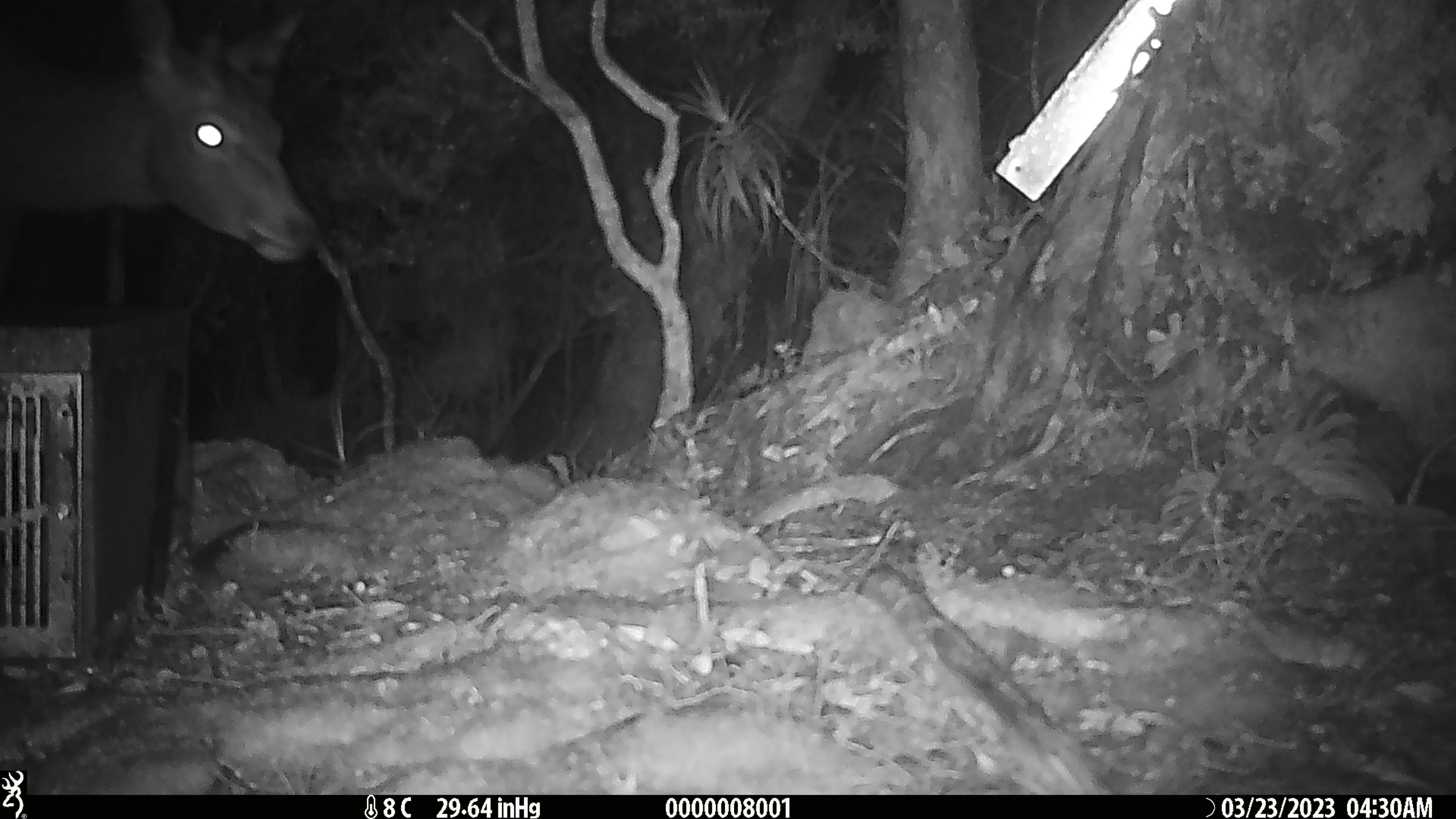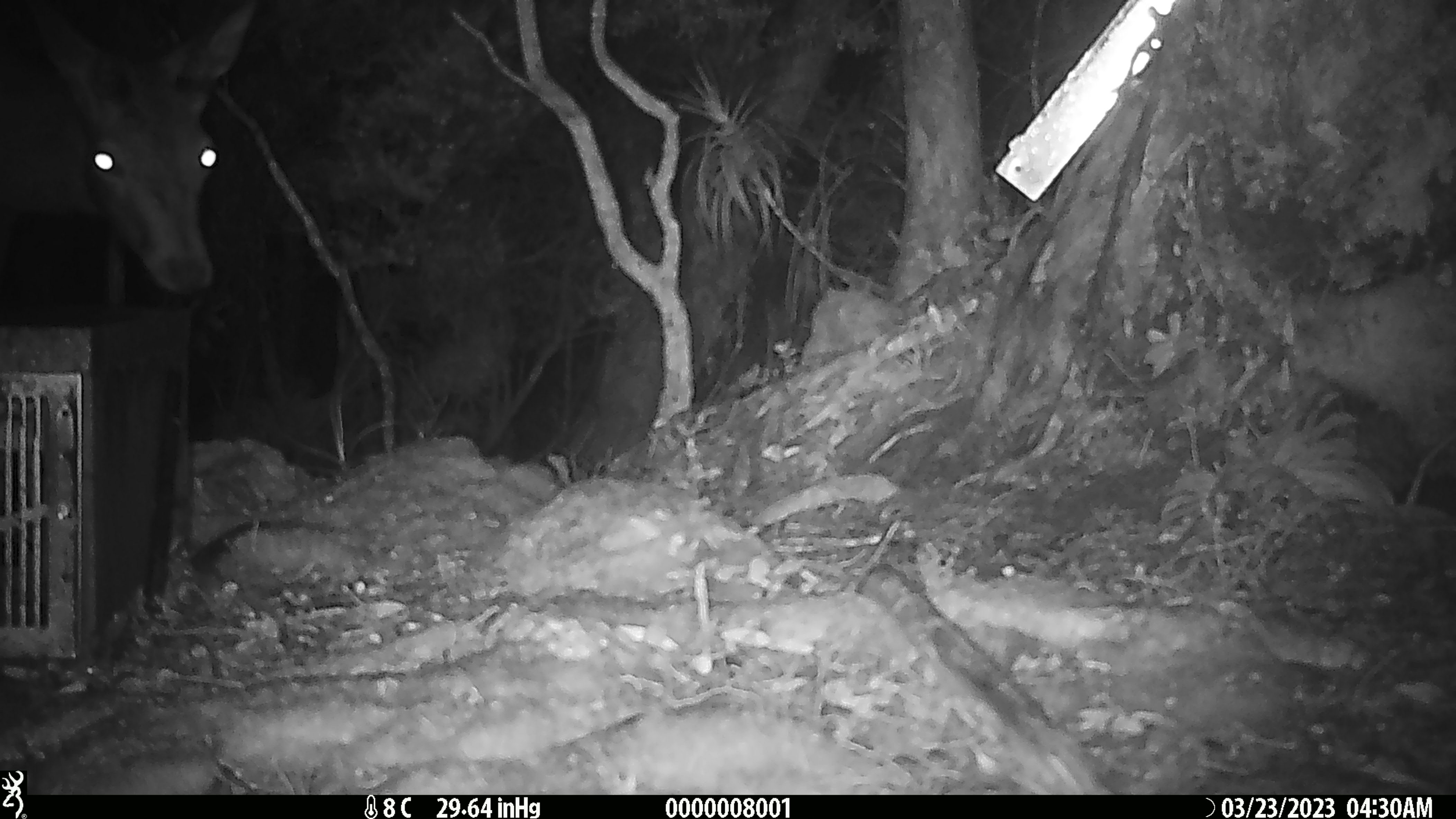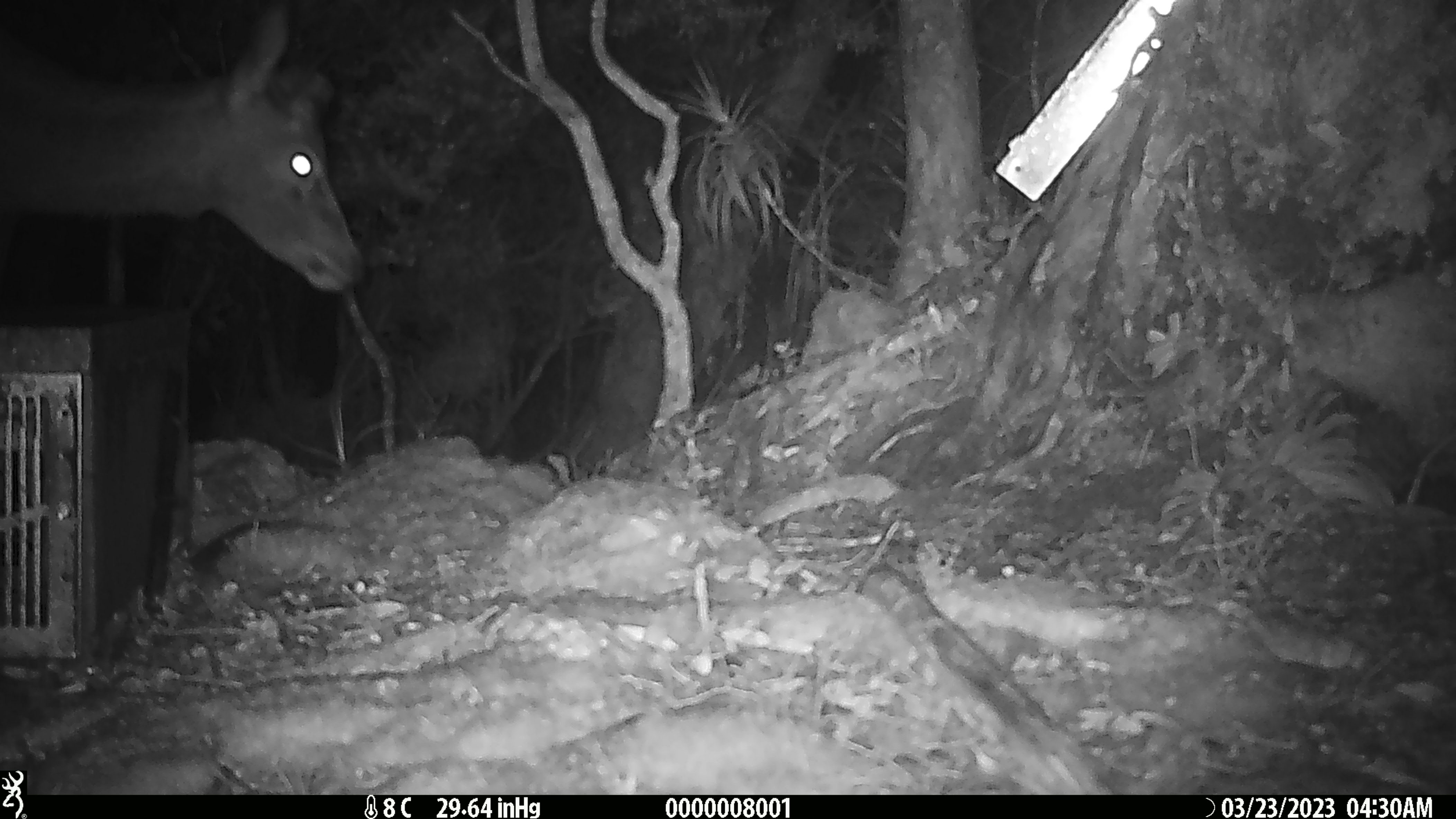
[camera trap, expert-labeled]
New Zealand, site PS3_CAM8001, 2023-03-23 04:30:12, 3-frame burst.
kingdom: Animalia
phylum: Chordata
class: Mammalia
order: Artiodactyla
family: Cervidae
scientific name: Cervidae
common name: deer